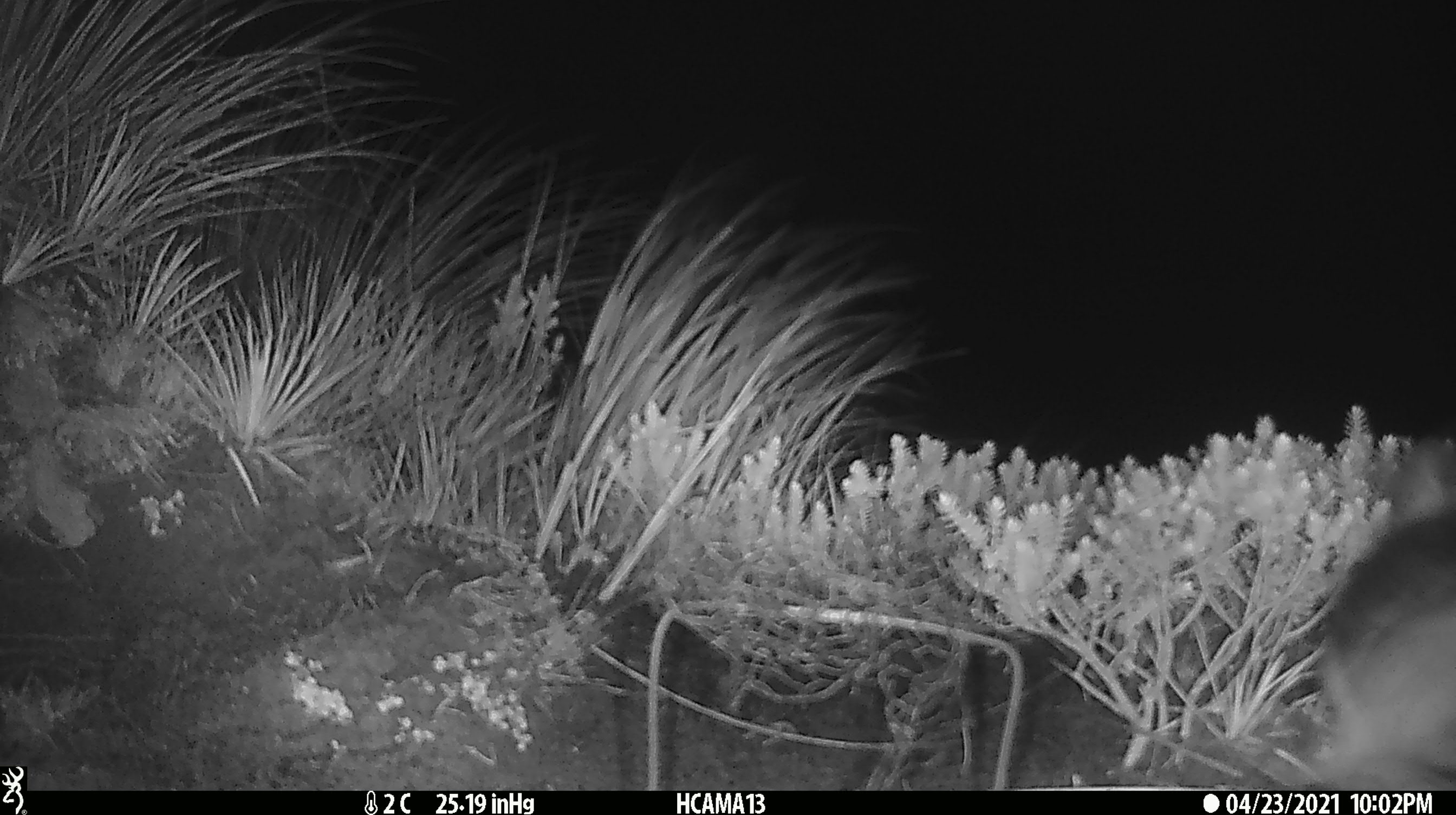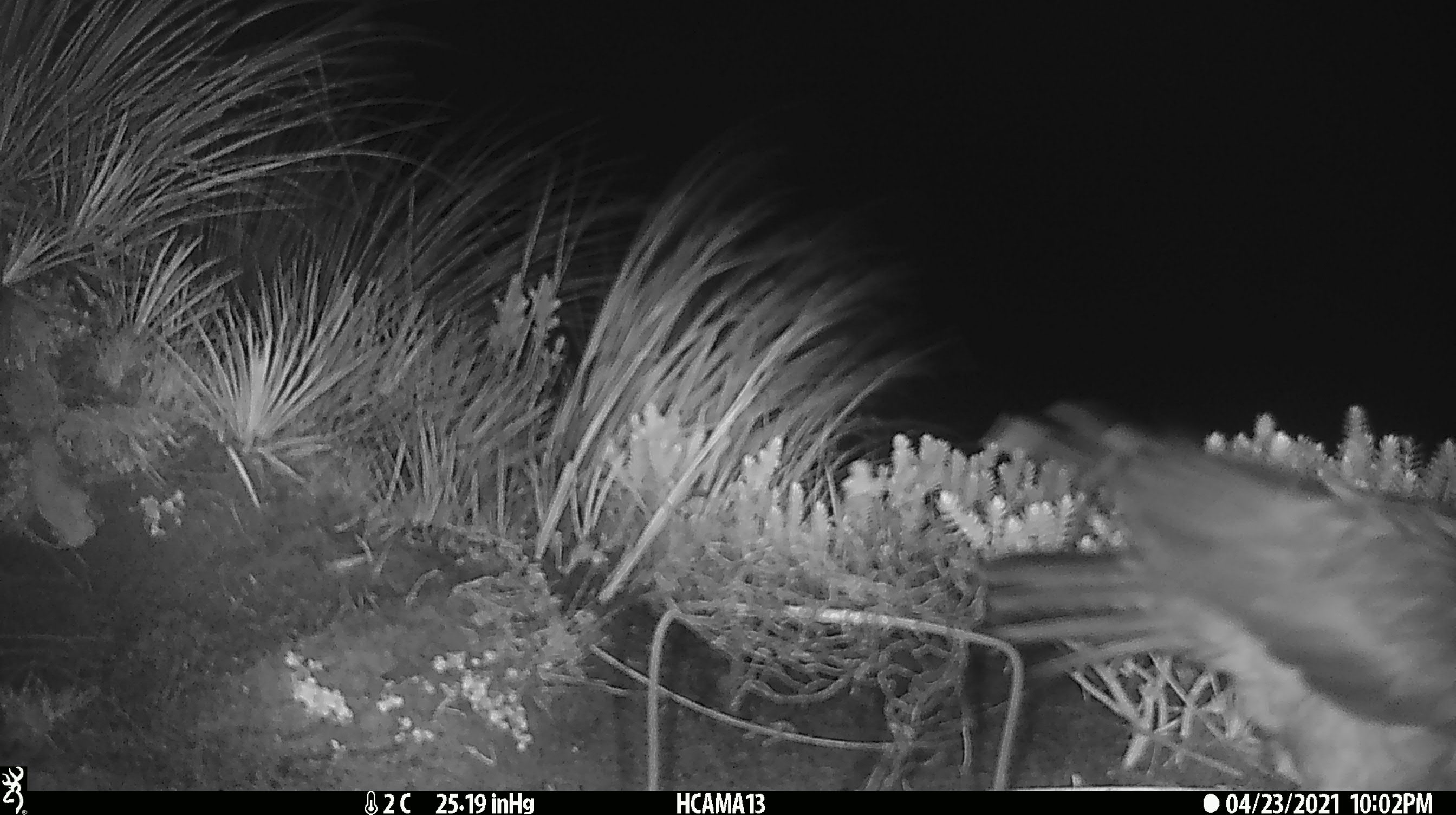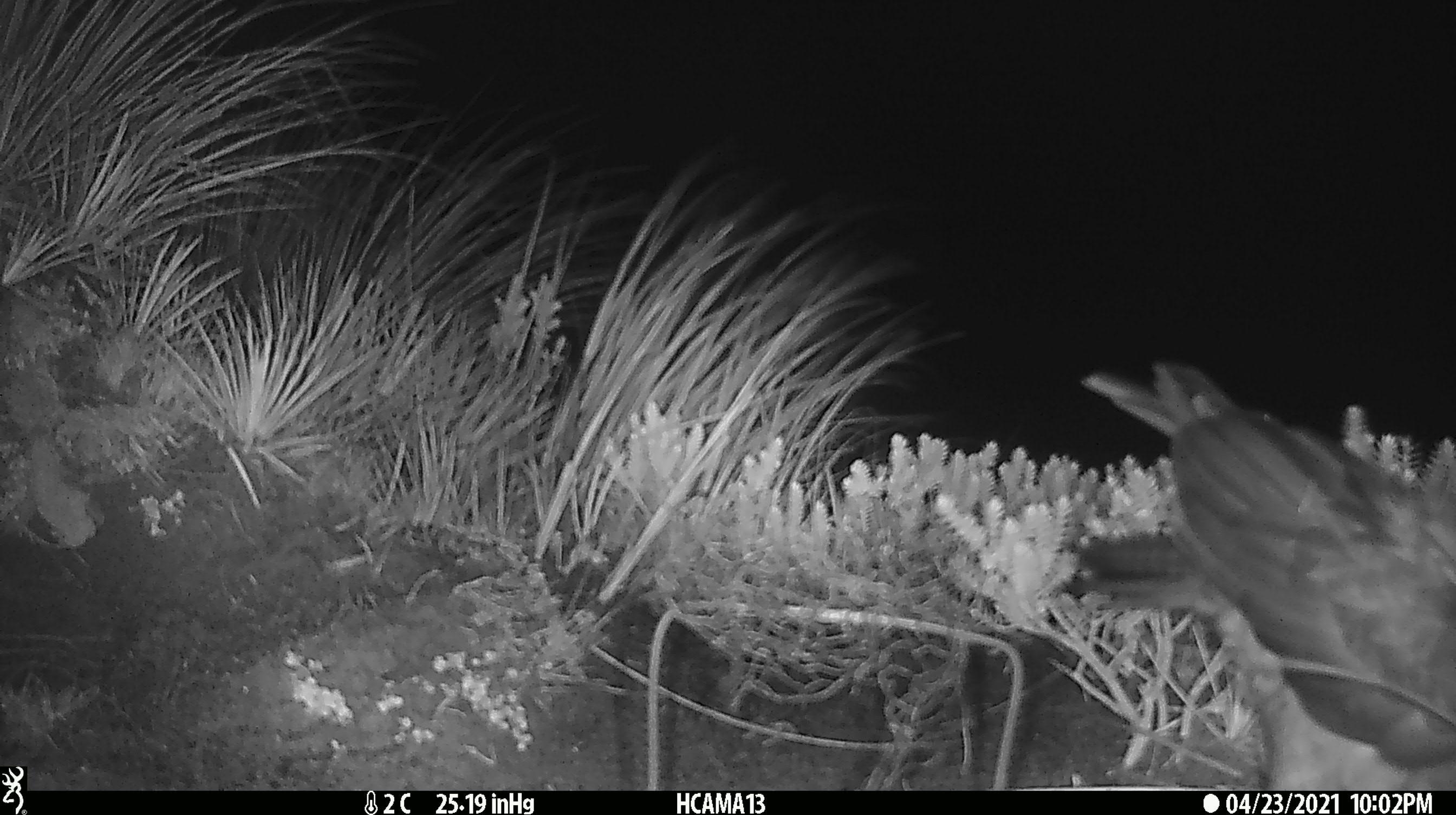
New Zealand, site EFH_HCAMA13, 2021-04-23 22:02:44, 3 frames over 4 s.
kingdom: Animalia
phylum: Chordata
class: Aves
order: Psittaciformes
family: Strigopidae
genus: Nestor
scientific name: Nestor notabilis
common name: kea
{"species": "kea (Nestor notabilis)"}